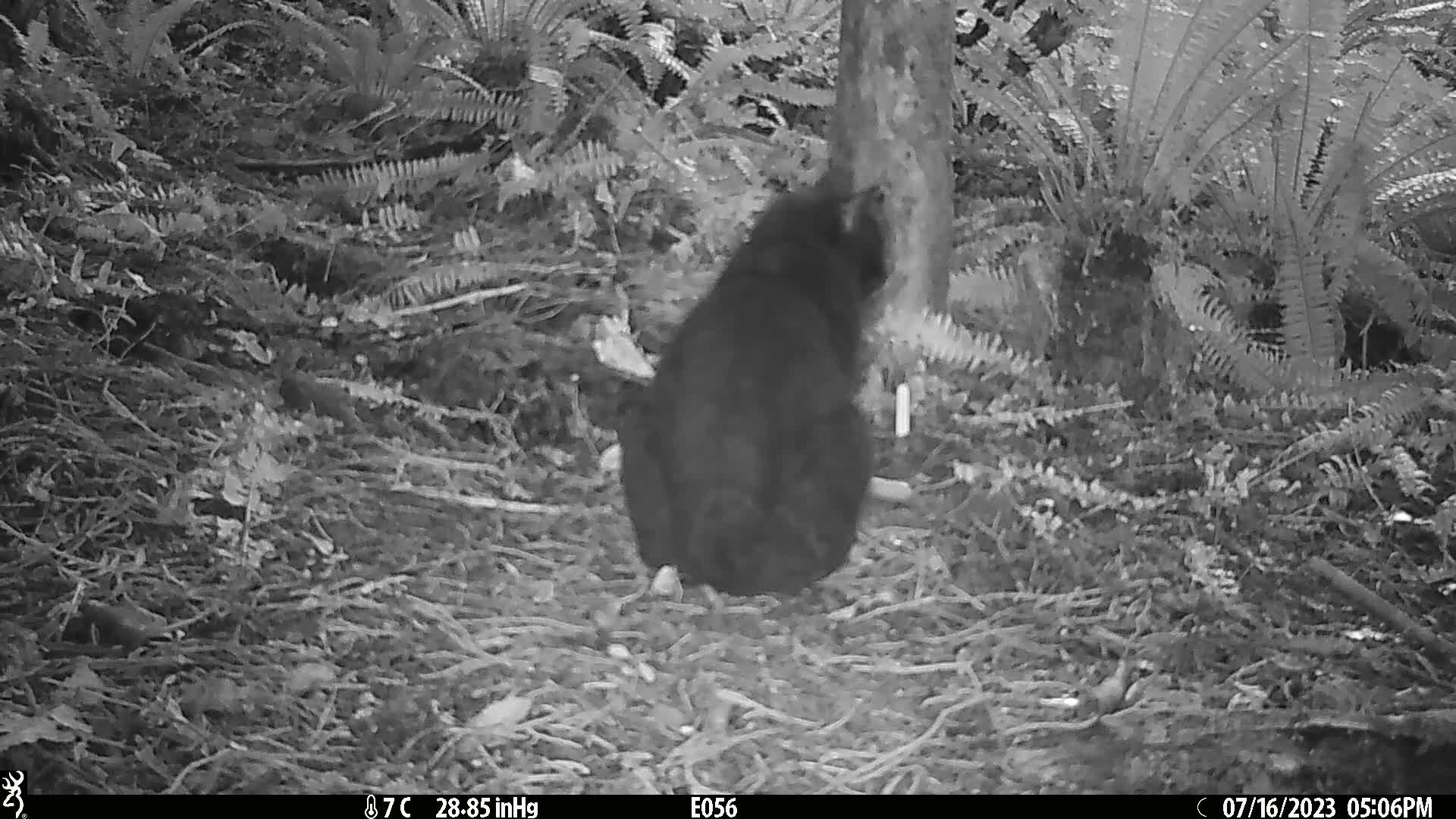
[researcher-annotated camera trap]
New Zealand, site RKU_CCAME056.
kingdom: Animalia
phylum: Chordata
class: Mammalia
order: Carnivora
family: Felidae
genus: Felis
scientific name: Felis catus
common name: domestic cat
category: cat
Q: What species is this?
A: Cat (domestic cat) (Felis catus).